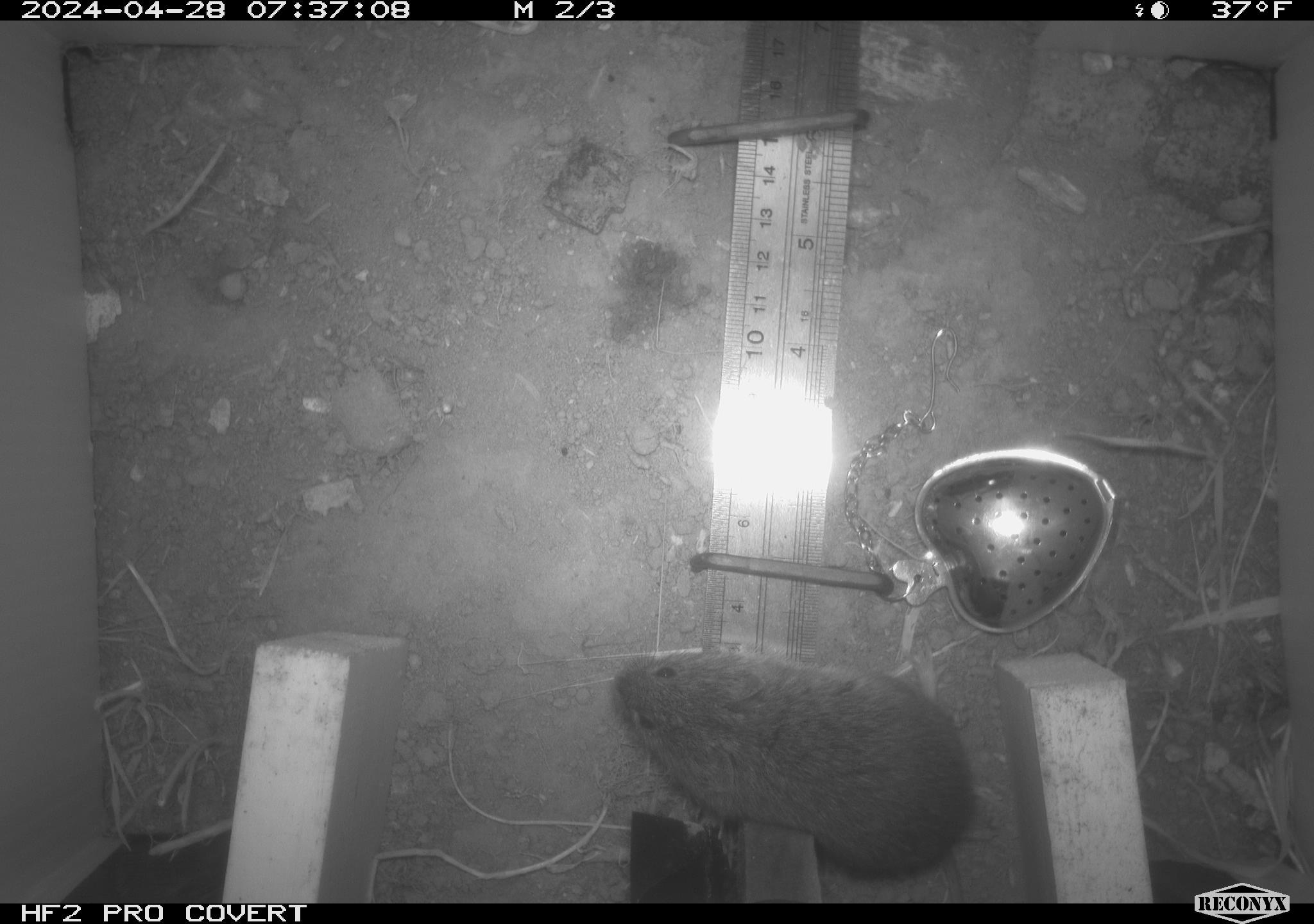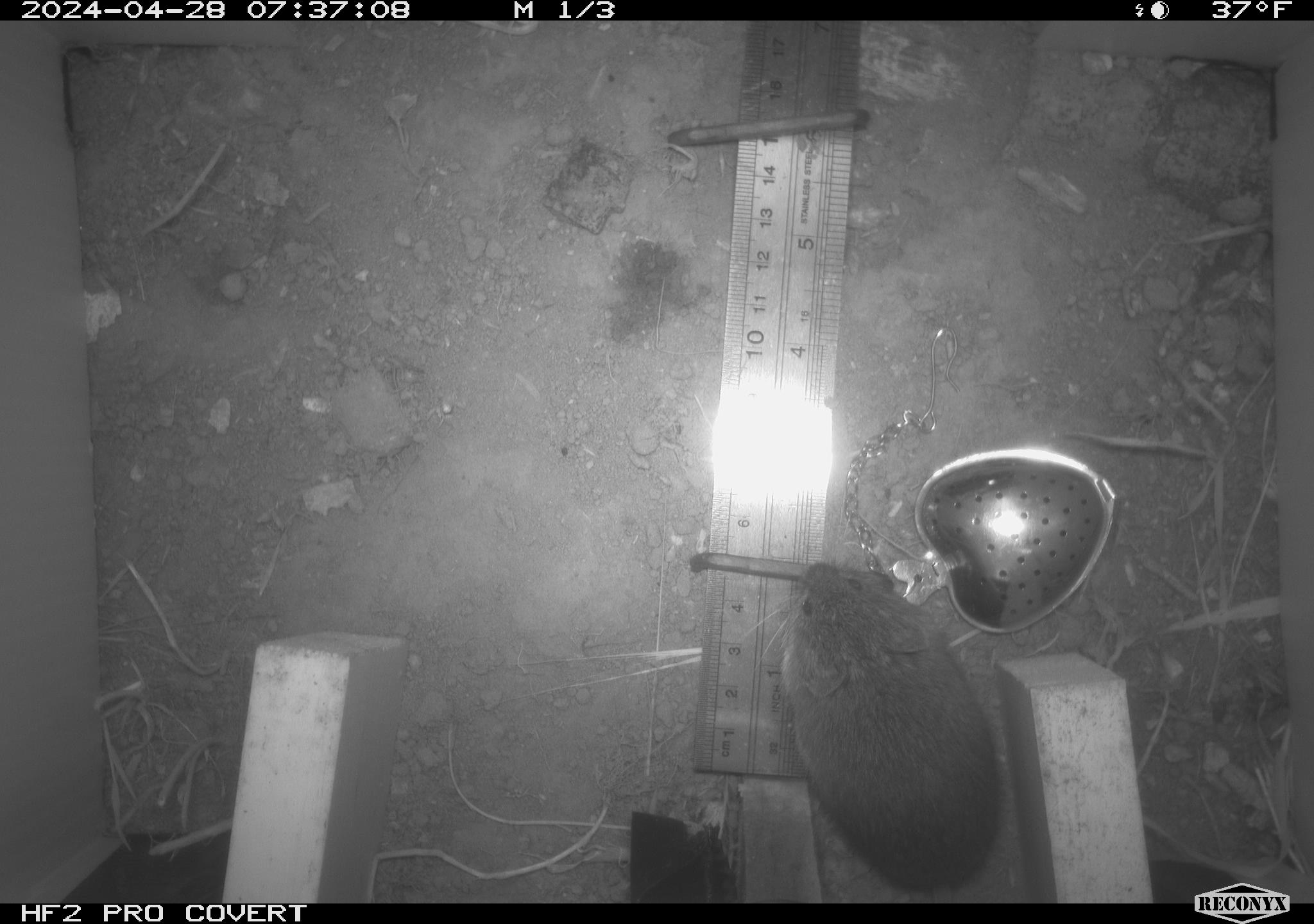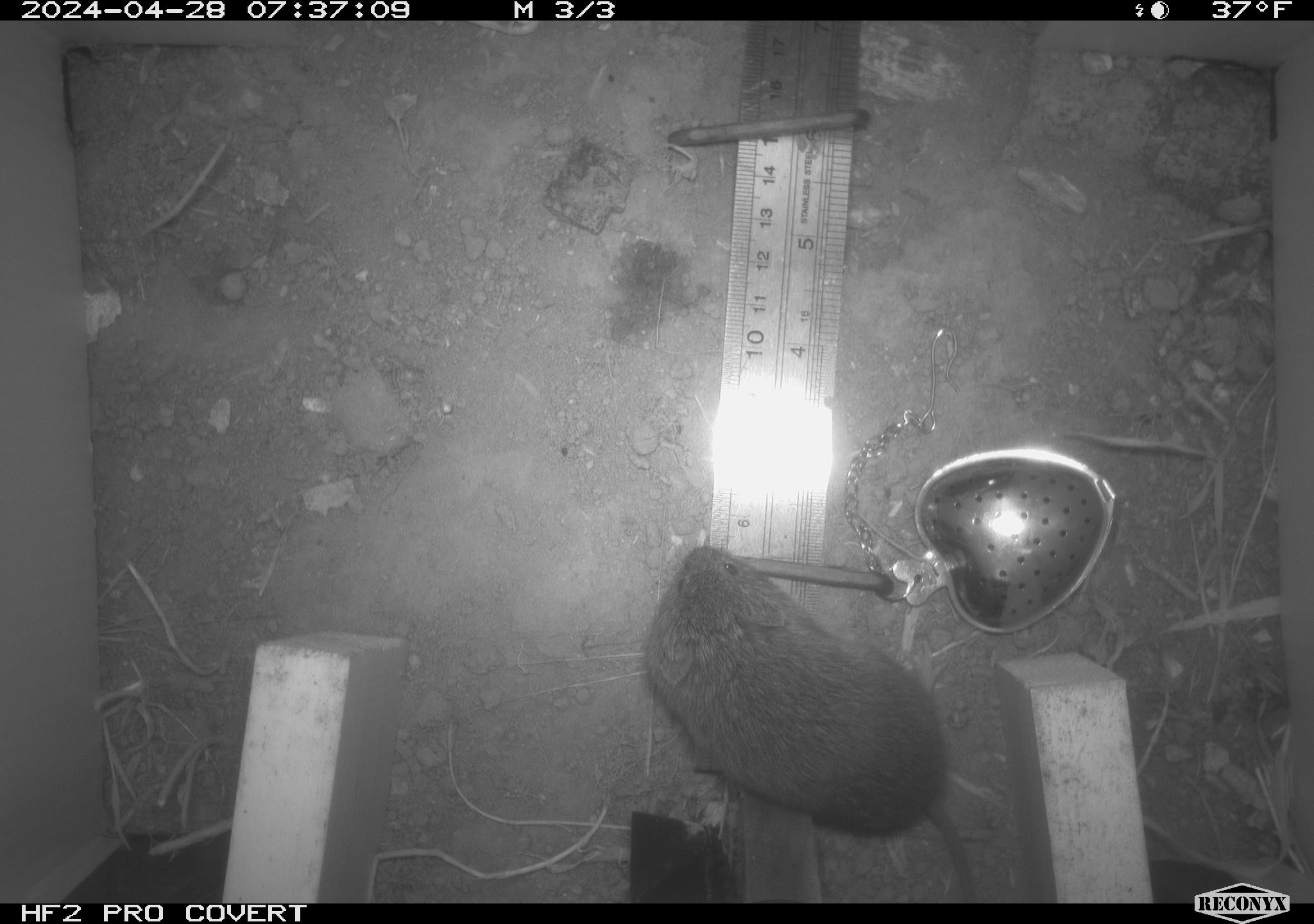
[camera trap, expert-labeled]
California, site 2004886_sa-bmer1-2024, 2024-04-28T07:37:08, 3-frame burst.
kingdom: Animalia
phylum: Chordata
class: Mammalia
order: Rodentia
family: Cricetidae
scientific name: Arvicolinae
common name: voles, lemmings, and muskrats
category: arvicolinae subfamily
Arvicolinae subfamily (voles, lemmings, and muskrats) (Arvicolinae).